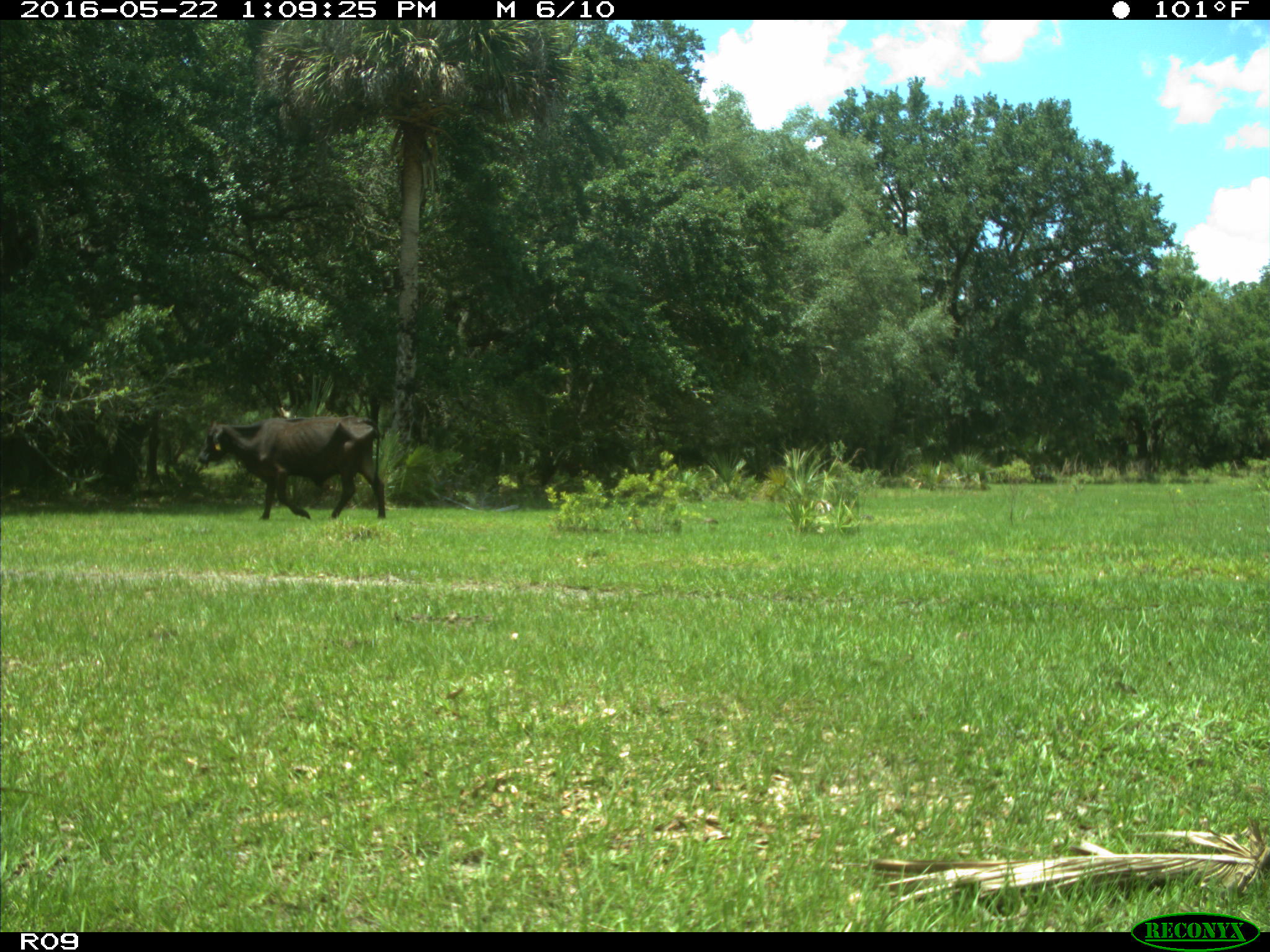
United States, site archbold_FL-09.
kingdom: Animalia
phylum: Chordata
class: Mammalia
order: Artiodactyla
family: Bovidae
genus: Bos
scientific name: Bos taurus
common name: domestic cow